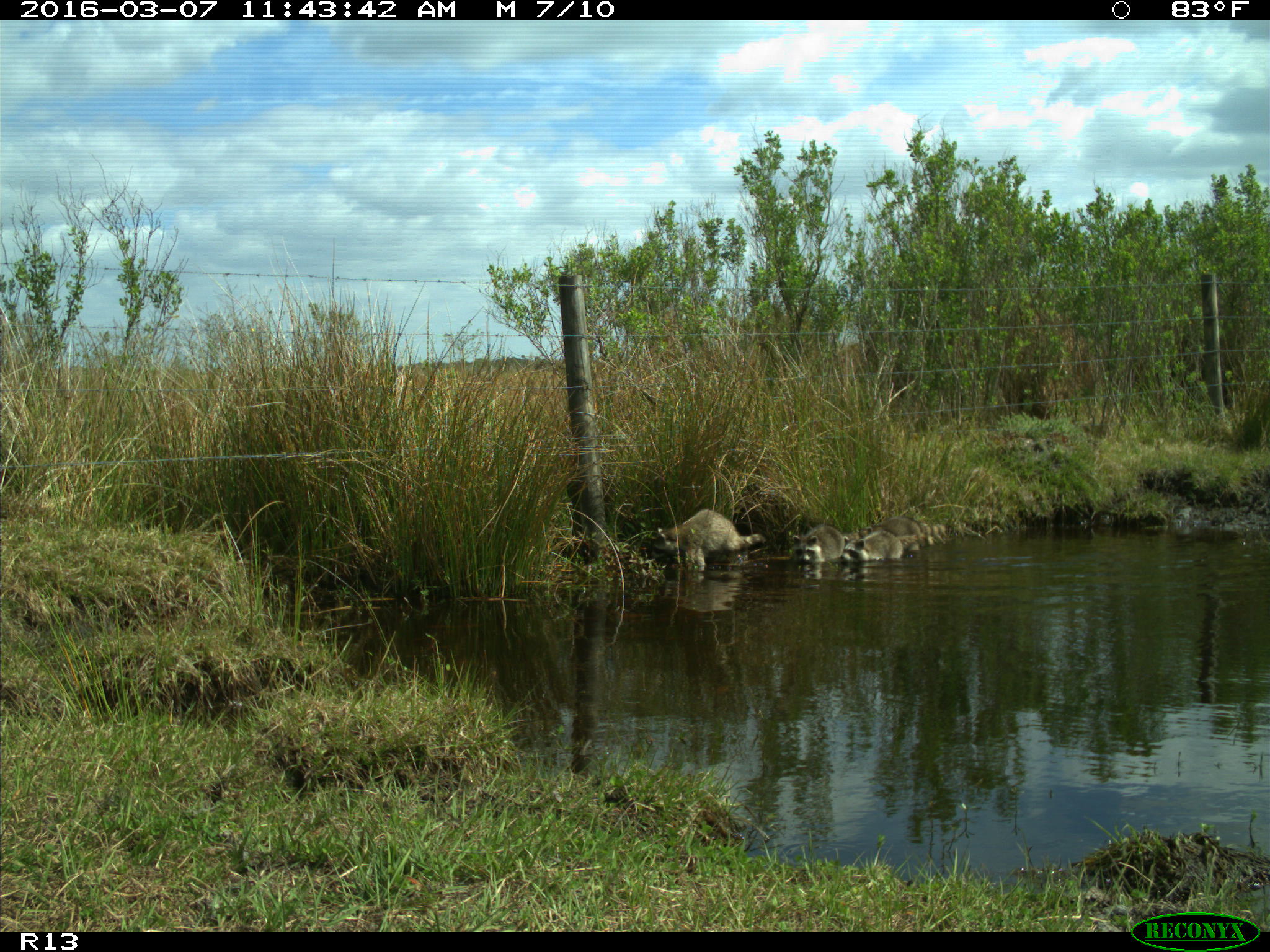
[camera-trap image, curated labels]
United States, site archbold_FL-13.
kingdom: Animalia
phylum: Chordata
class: Mammalia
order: Carnivora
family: Procyonidae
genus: Procyon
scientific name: Procyon lotor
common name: common raccoon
Procyon lotor (common raccoon).